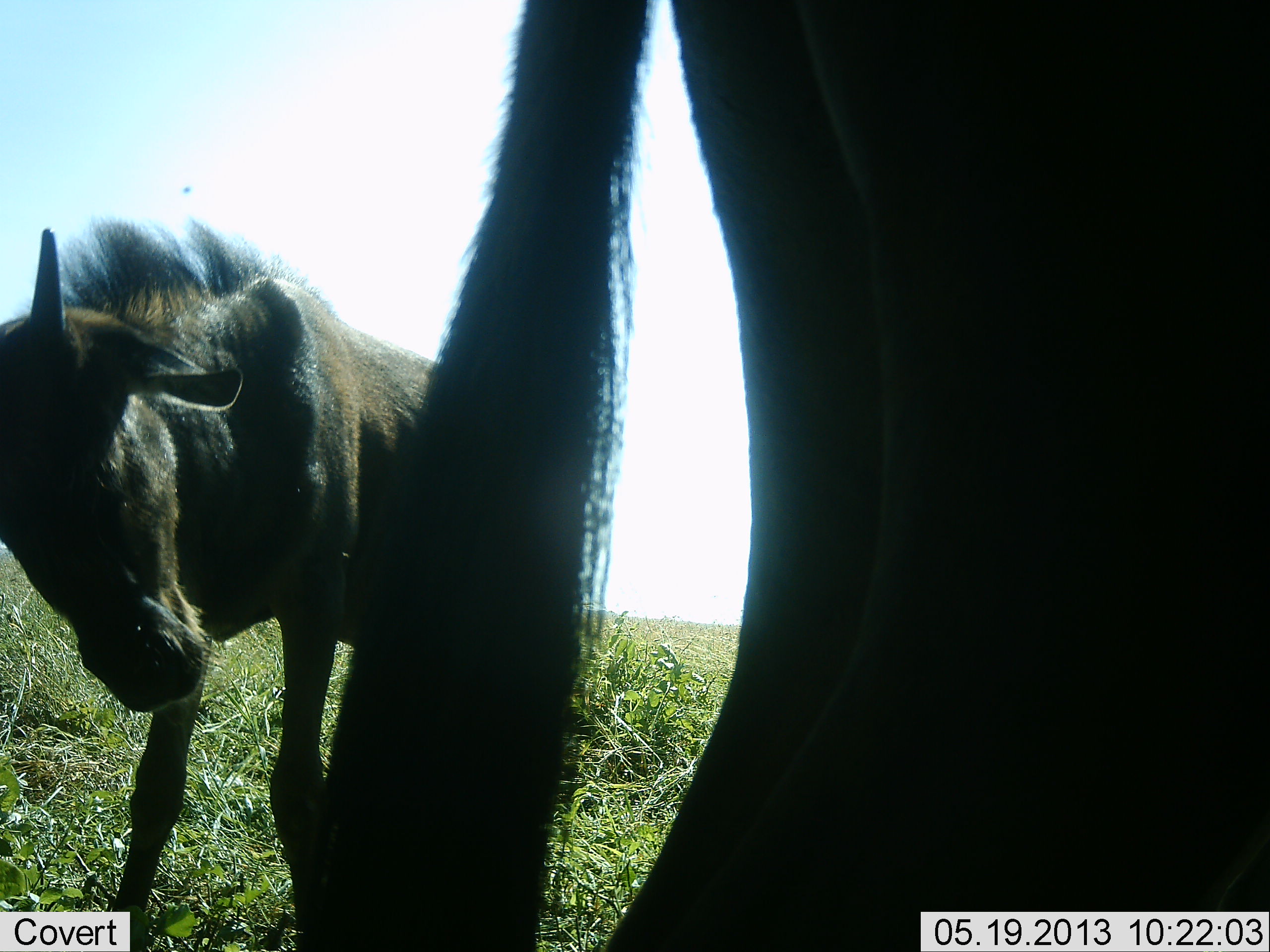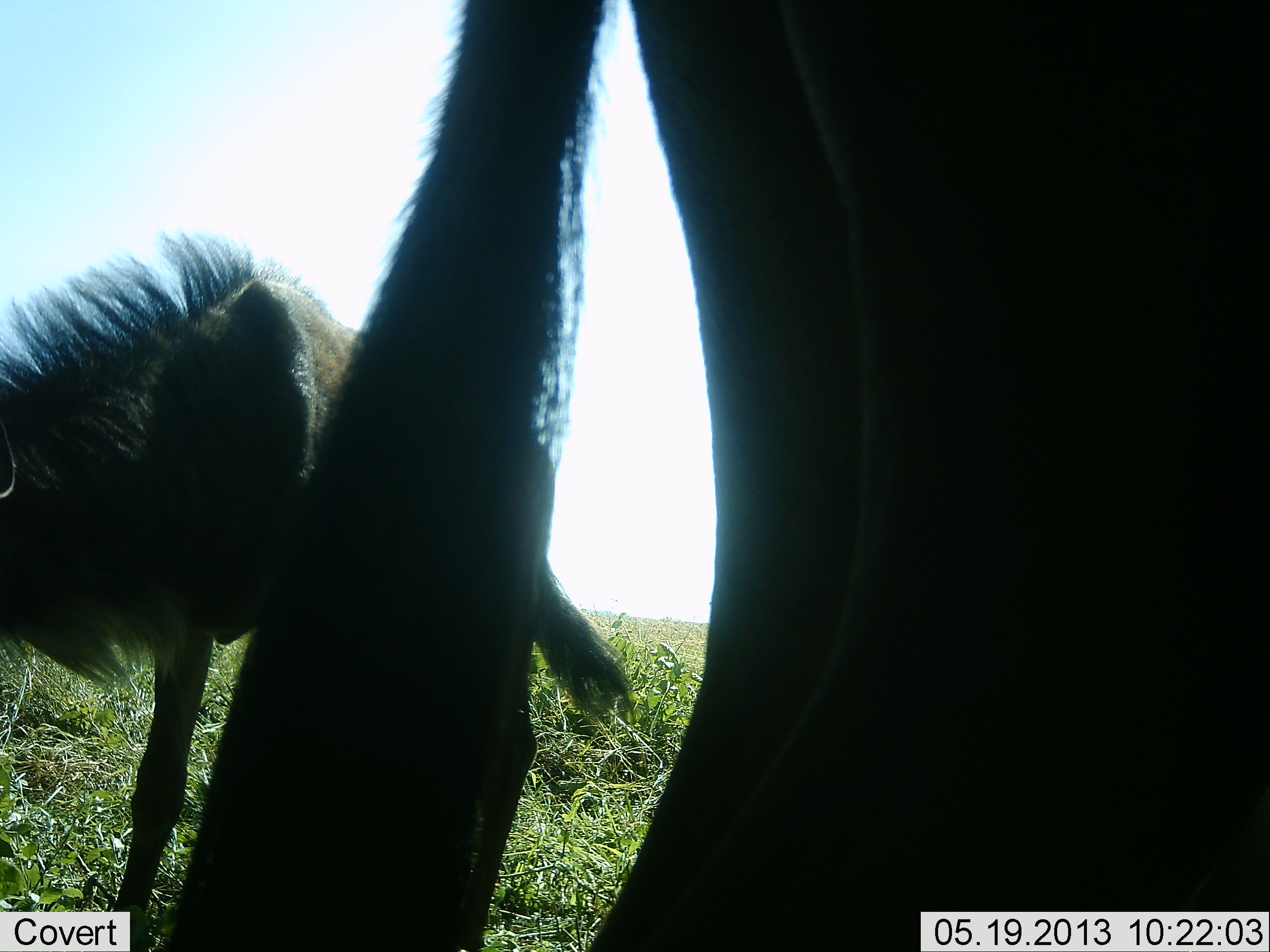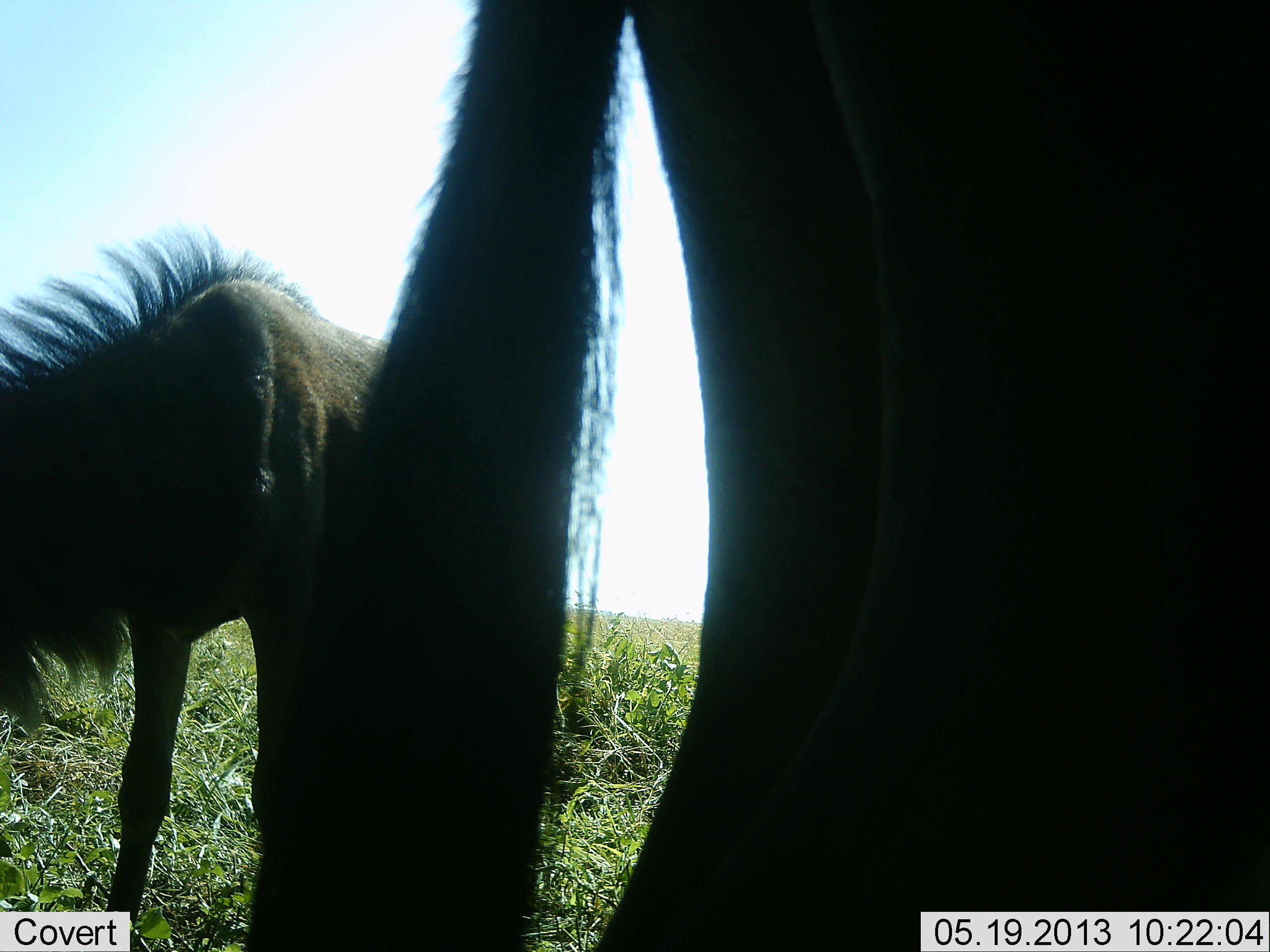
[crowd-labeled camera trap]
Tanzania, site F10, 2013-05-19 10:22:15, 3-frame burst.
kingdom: Animalia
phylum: Chordata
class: Mammalia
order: Artiodactyla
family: Bovidae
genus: Connochaetes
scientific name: Connochaetes taurinus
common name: blue wildebeest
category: wildebeest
Wildebeest (blue wildebeest) (Connochaetes taurinus), count 2. Behavior (volunteer vote fractions): standing 85%, resting 0%, moving 19%, interacting 4%. Young present (vote fraction): 19%. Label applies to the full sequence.